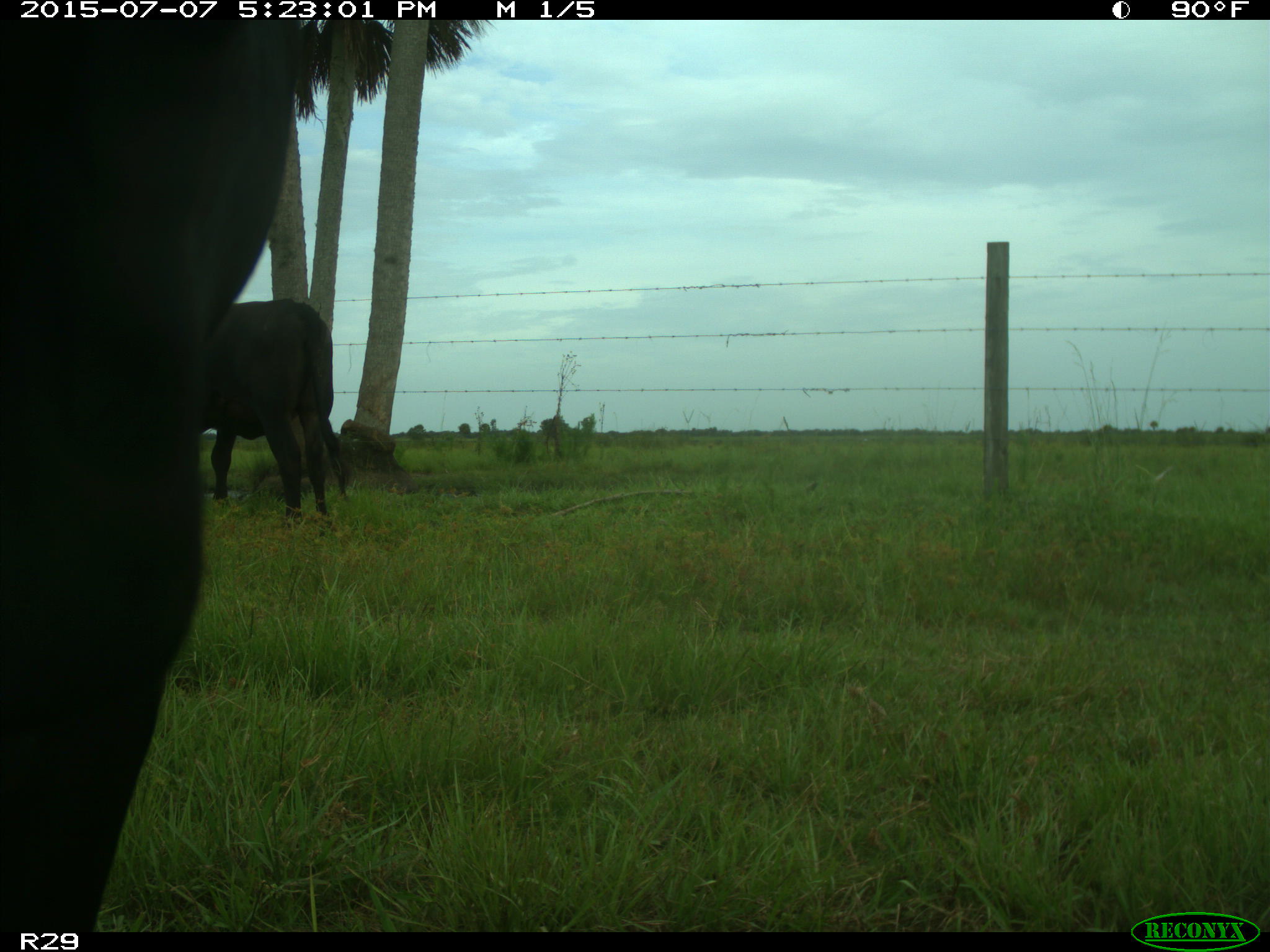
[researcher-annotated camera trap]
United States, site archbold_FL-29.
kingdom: Animalia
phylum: Chordata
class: Mammalia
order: Artiodactyla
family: Bovidae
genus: Bos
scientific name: Bos taurus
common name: domestic cow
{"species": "Bos taurus (domestic cow)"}